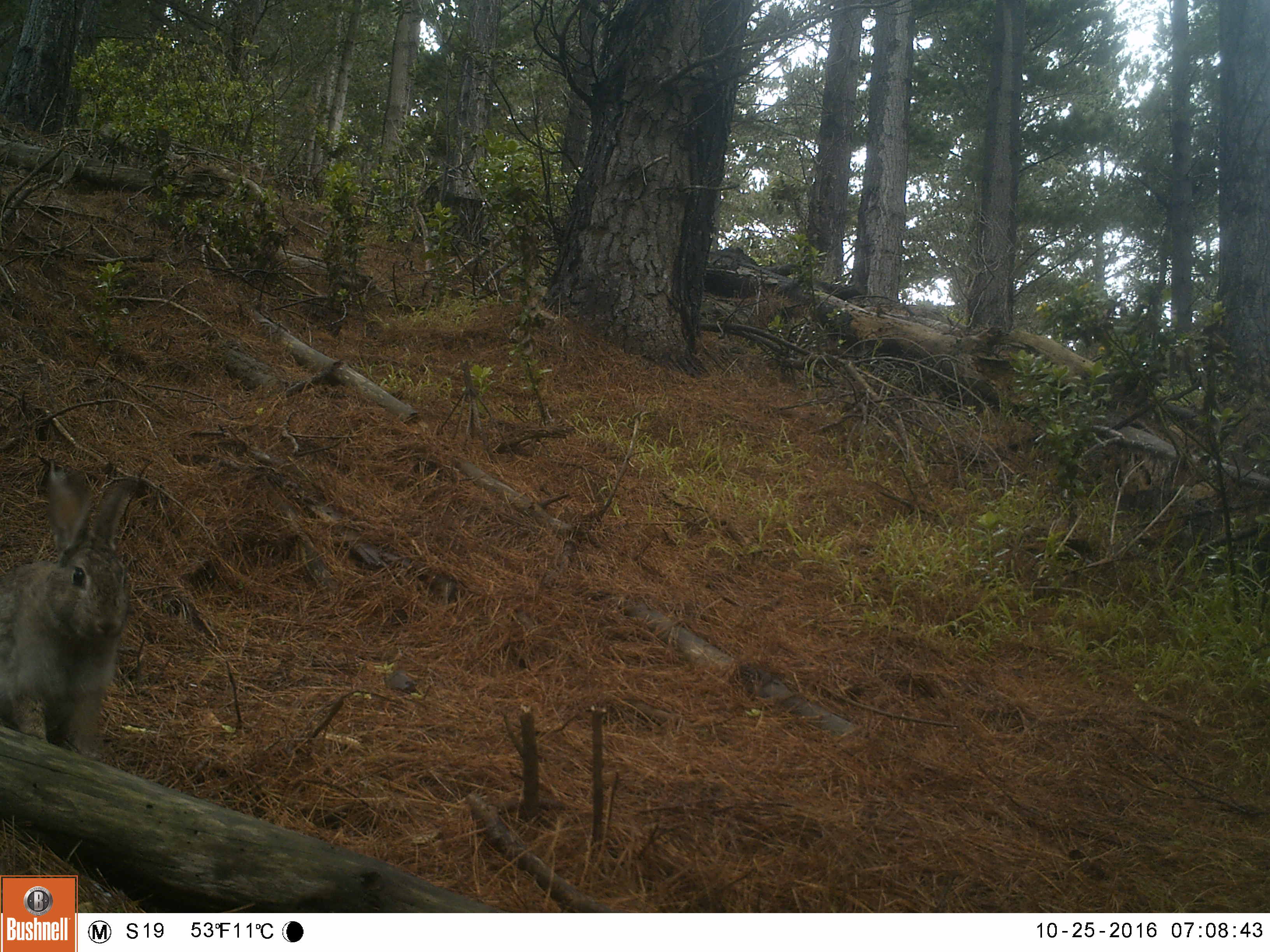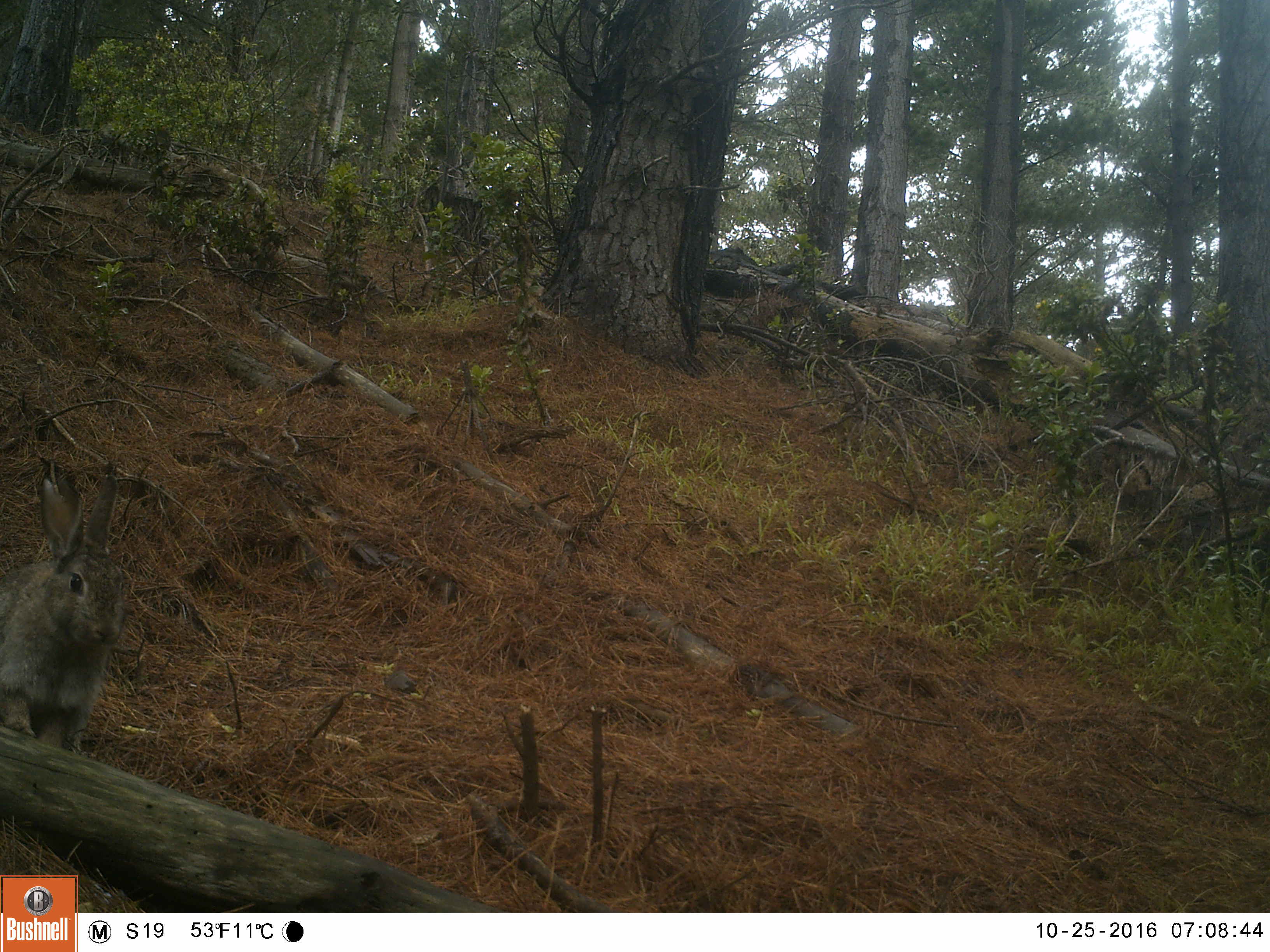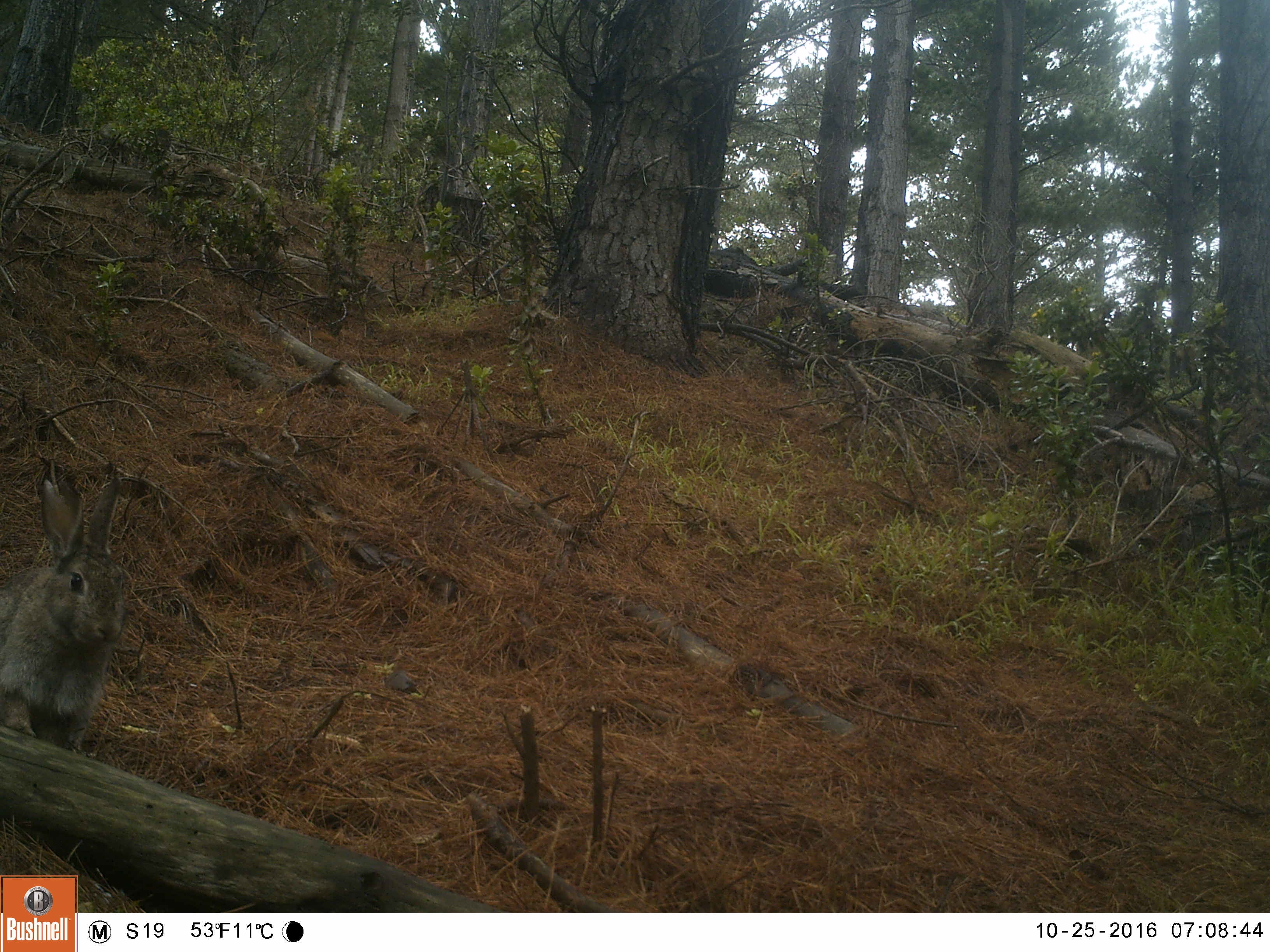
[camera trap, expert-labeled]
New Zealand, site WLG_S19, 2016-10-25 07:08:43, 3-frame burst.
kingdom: Animalia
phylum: Chordata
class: Mammalia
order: Lagomorpha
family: Leporidae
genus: Oryctolagus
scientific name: Oryctolagus cuniculus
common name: european rabbit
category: rabbit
Rabbit (european rabbit) (Oryctolagus cuniculus).